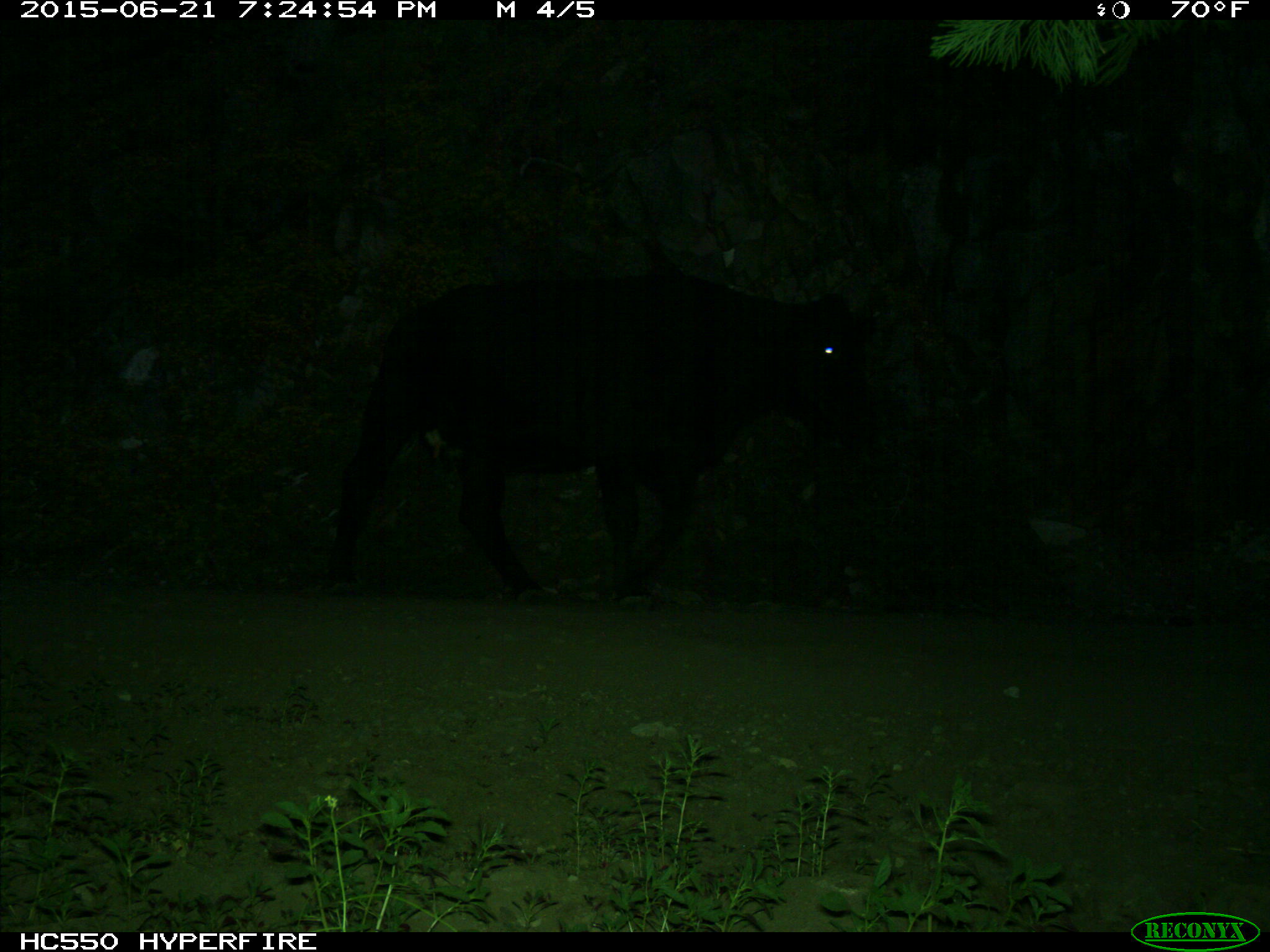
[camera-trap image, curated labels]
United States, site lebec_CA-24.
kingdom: Animalia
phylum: Chordata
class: Mammalia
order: Artiodactyla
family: Bovidae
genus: Bos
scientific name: Bos taurus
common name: domestic cow